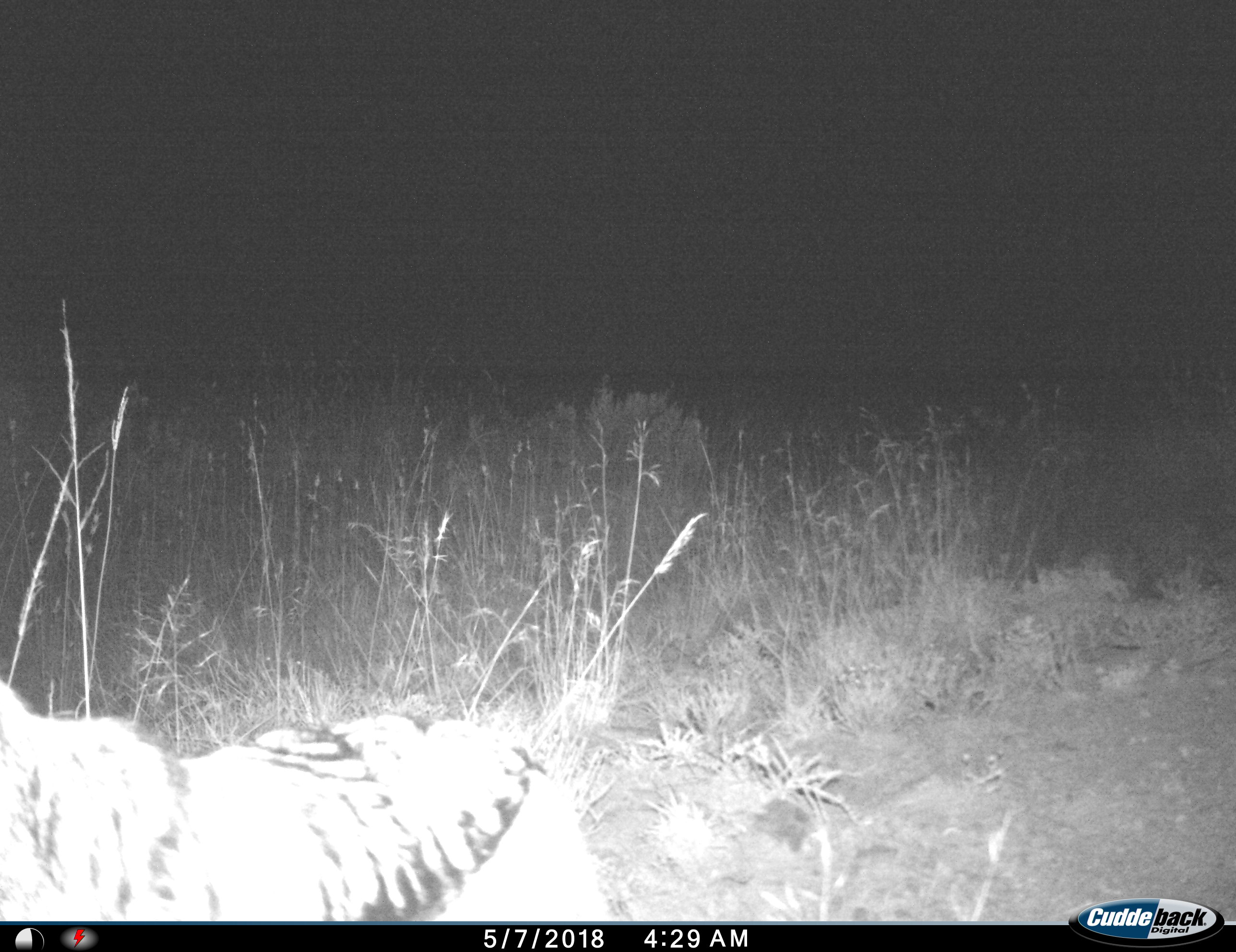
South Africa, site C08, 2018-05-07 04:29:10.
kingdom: Animalia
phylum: Chordata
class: Mammalia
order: Carnivora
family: Canidae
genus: Lupulella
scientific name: Lupulella mesomelas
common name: black-backed jackal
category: jackalblackbacked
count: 1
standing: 67%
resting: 0%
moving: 33%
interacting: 0%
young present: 0%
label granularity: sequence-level